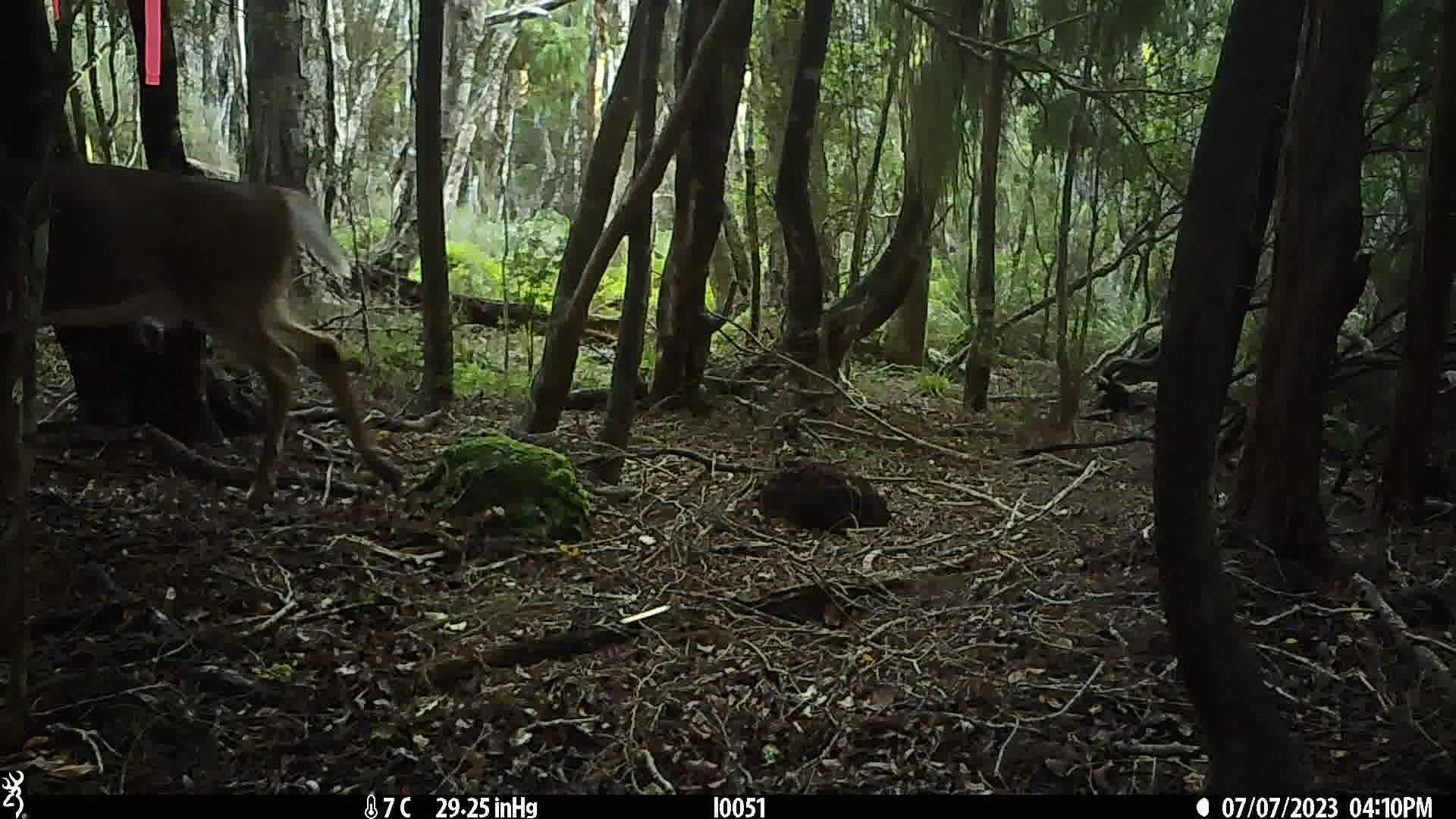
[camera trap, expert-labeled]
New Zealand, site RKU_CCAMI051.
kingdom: Animalia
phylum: Chordata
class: Mammalia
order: Artiodactyla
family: Cervidae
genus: Odocoileus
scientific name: Odocoileus virginianus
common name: white-tailed deer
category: white tailed deer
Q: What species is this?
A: White tailed deer (white-tailed deer) (Odocoileus virginianus).